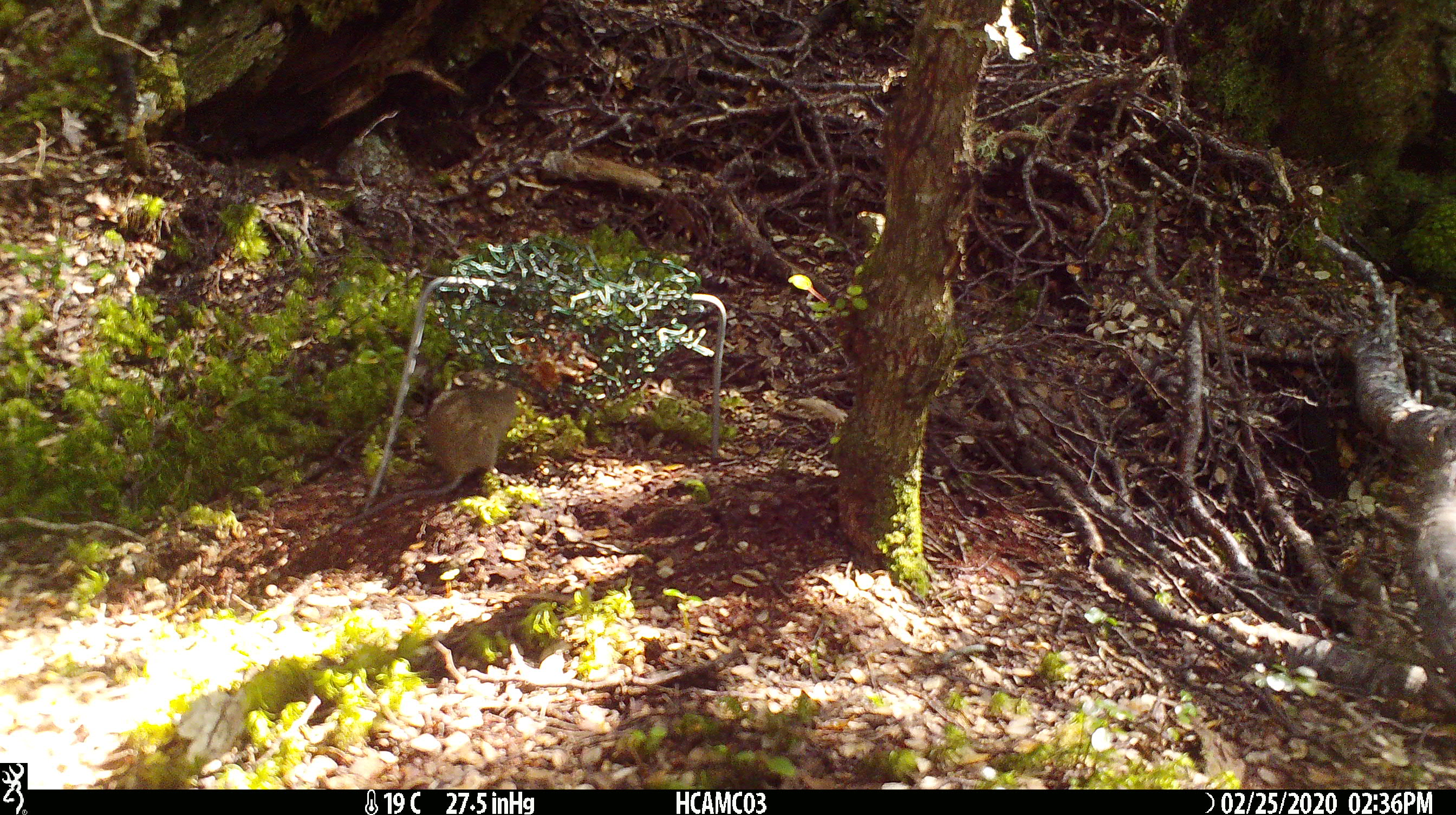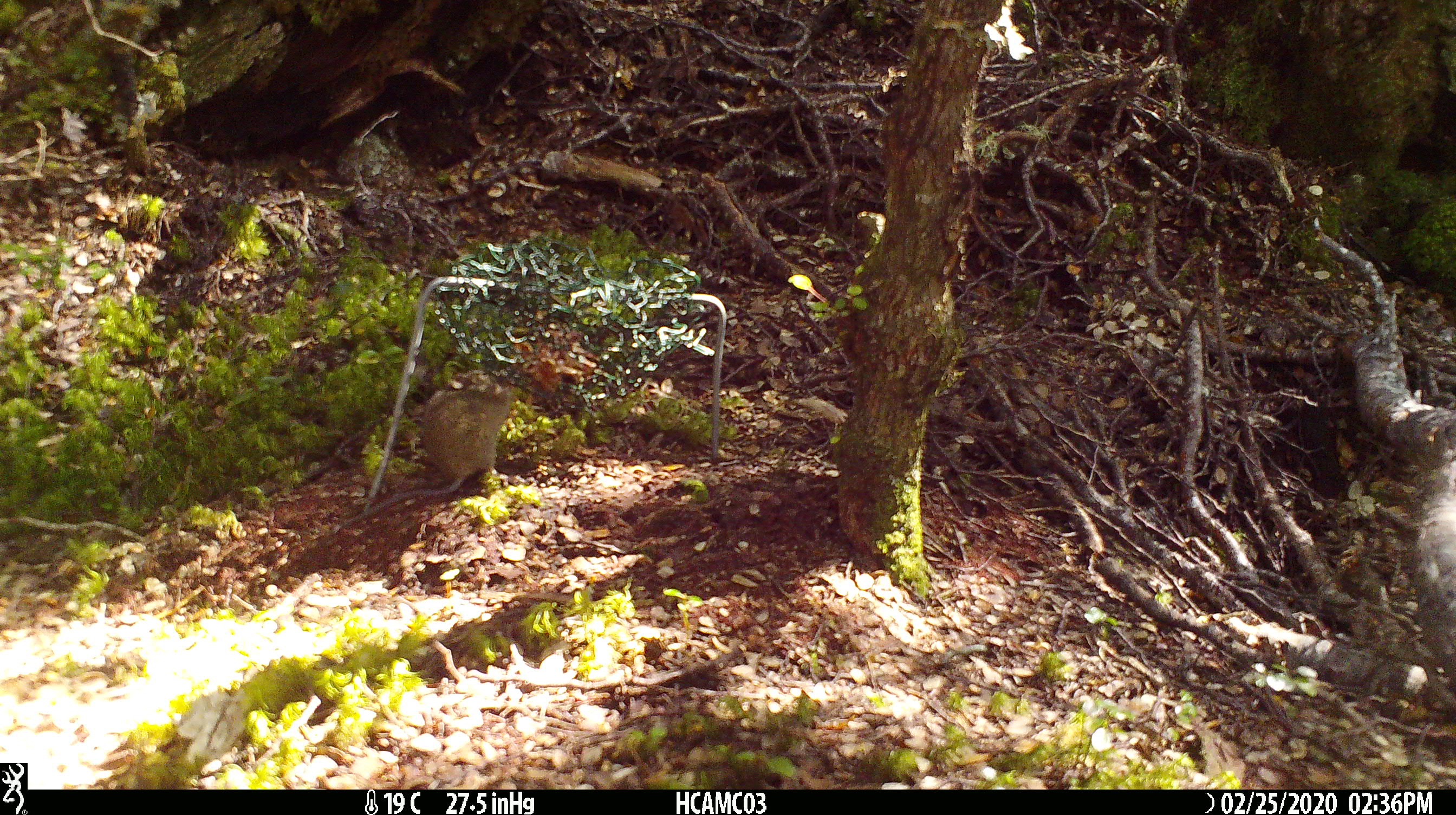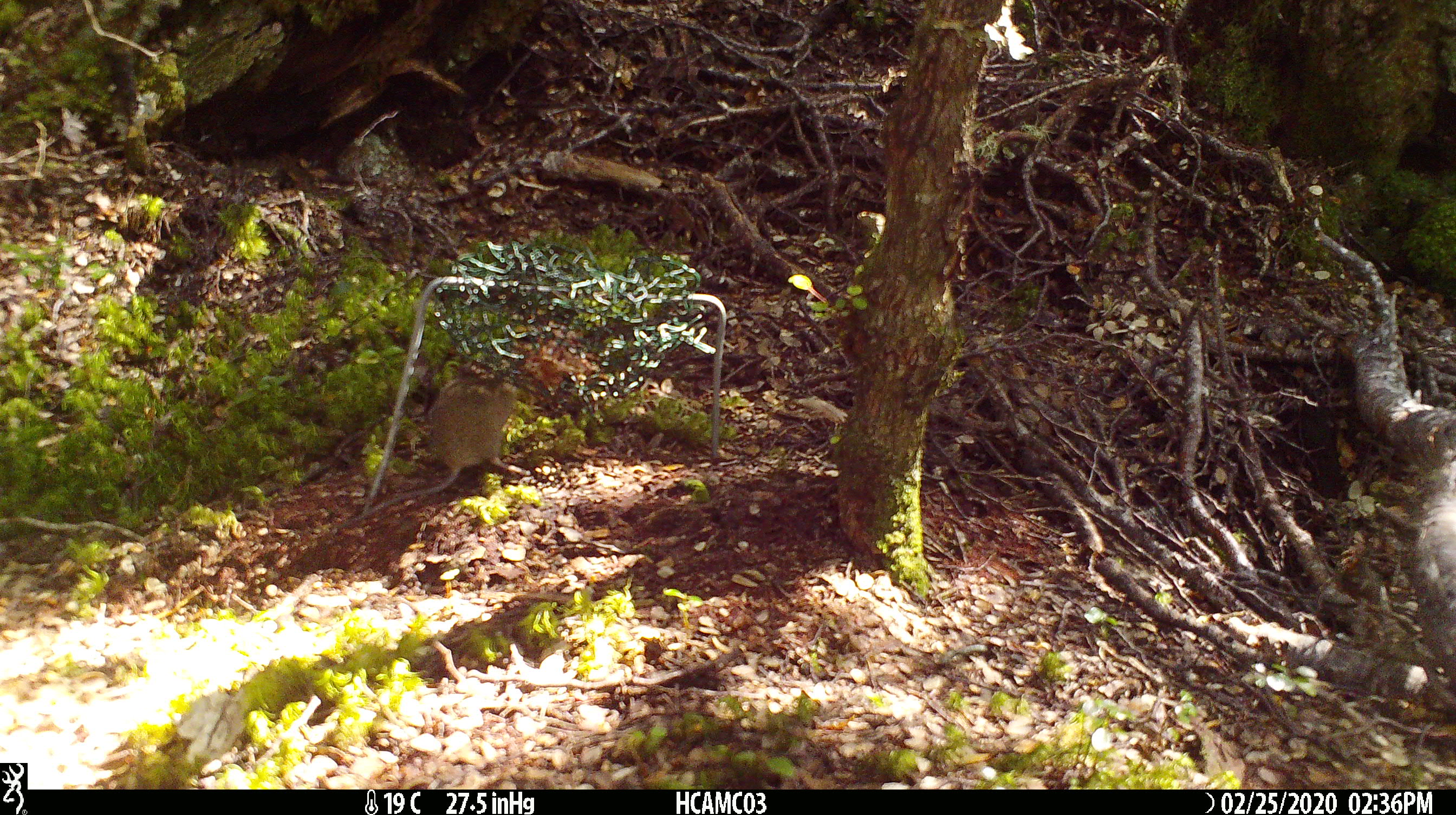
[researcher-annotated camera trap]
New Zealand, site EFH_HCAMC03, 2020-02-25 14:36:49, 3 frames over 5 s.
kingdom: Animalia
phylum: Chordata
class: Mammalia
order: Rodentia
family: Muridae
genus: Mus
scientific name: Mus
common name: mouse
Mouse (Mus).